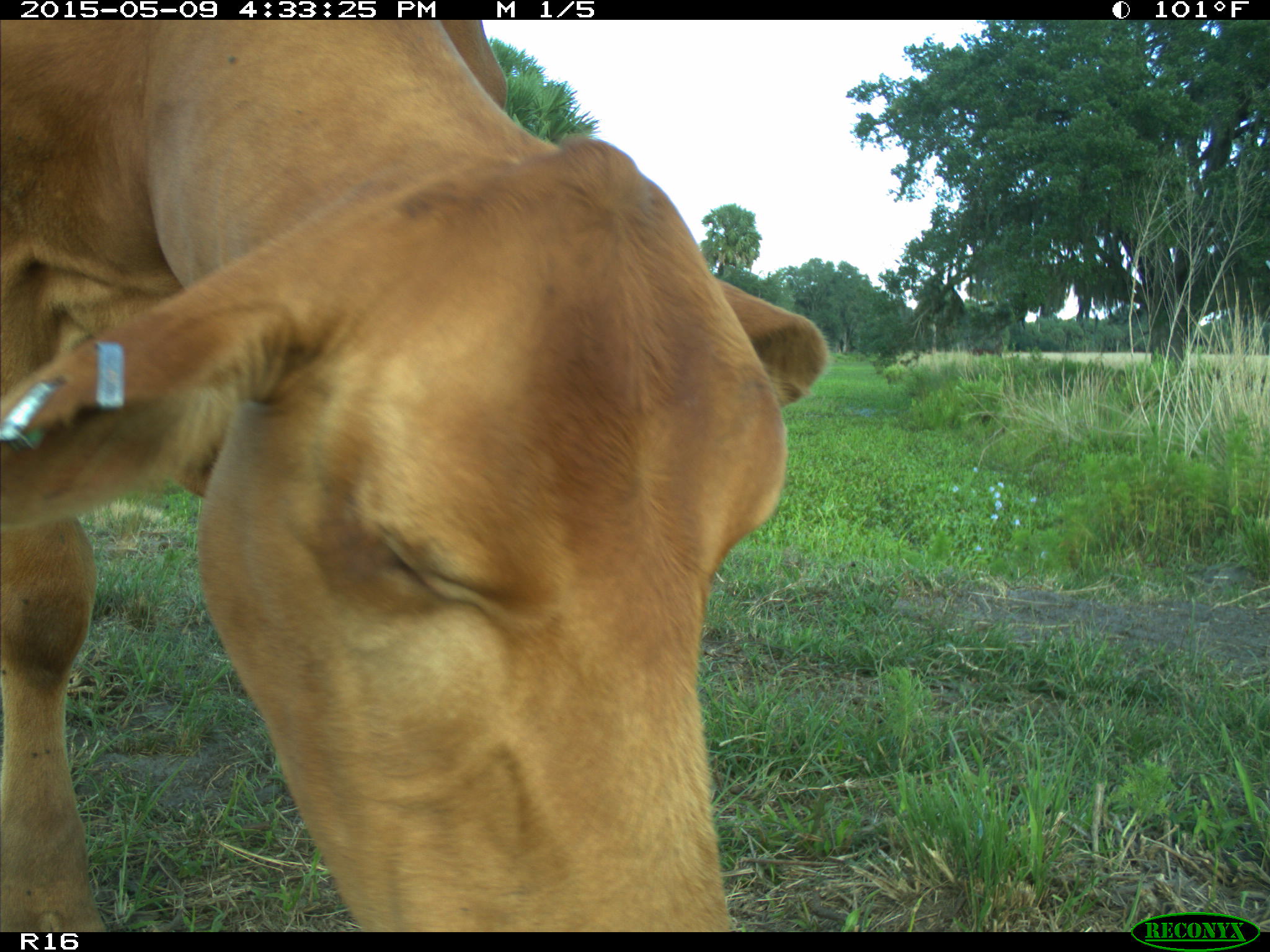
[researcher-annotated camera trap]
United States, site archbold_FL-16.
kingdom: Animalia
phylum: Chordata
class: Mammalia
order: Artiodactyla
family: Bovidae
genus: Bos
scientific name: Bos taurus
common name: domestic cow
Bos taurus (domestic cow).